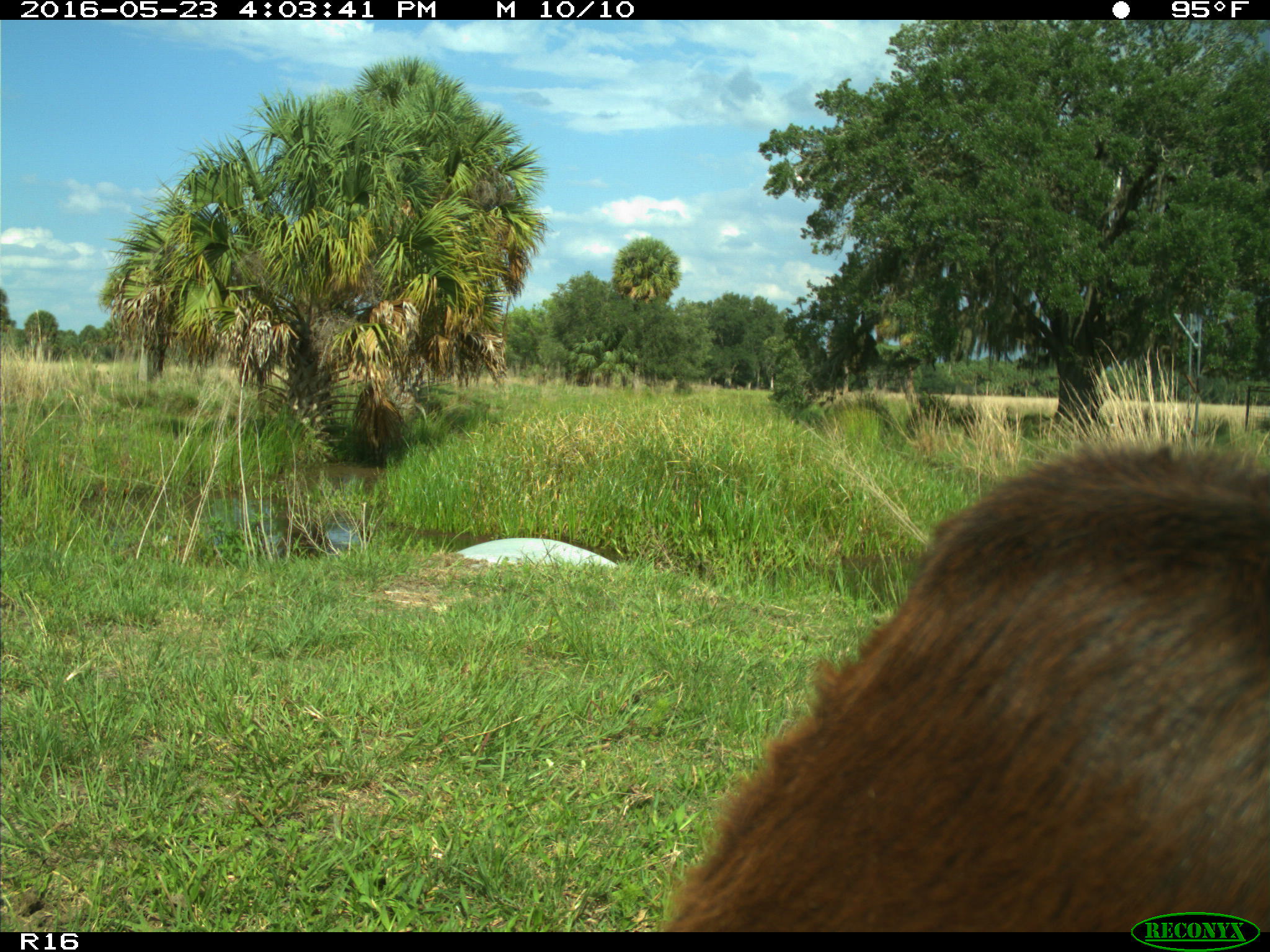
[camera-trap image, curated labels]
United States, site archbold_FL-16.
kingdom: Animalia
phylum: Chordata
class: Mammalia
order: Artiodactyla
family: Bovidae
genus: Bos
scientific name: Bos taurus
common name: domestic cow